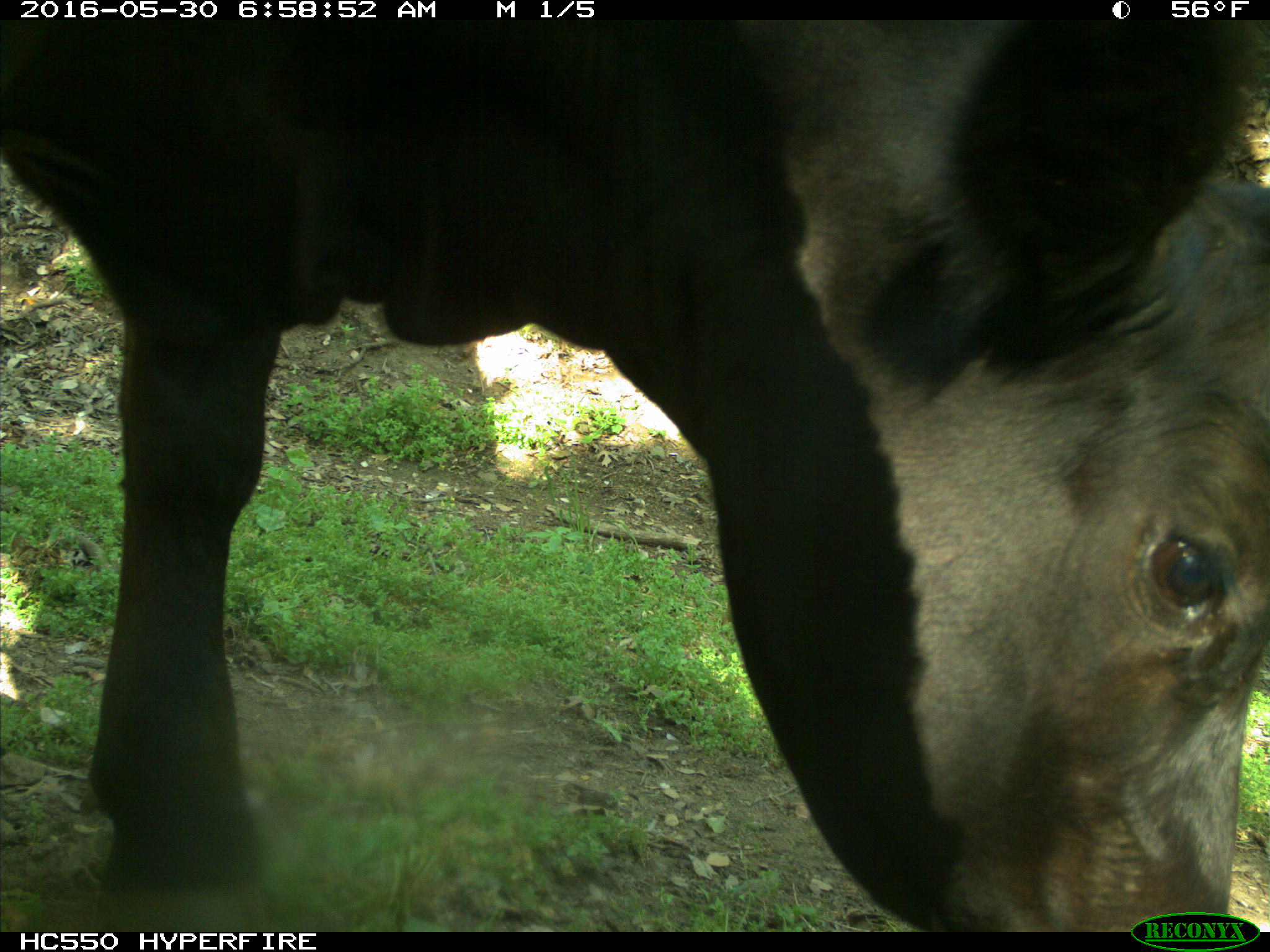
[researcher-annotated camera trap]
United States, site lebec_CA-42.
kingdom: Animalia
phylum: Chordata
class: Mammalia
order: Artiodactyla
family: Bovidae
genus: Bos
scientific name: Bos taurus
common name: domestic cow